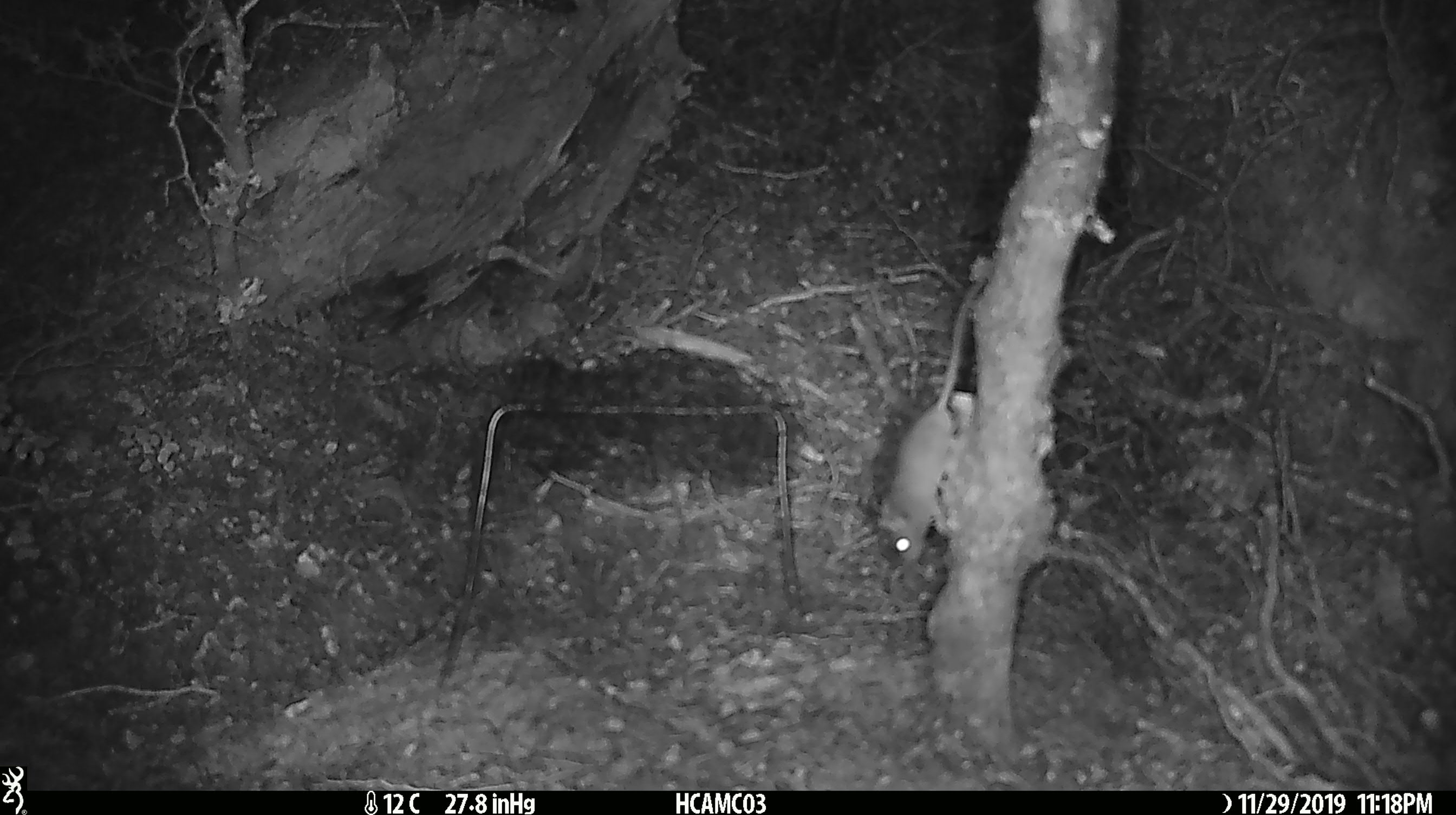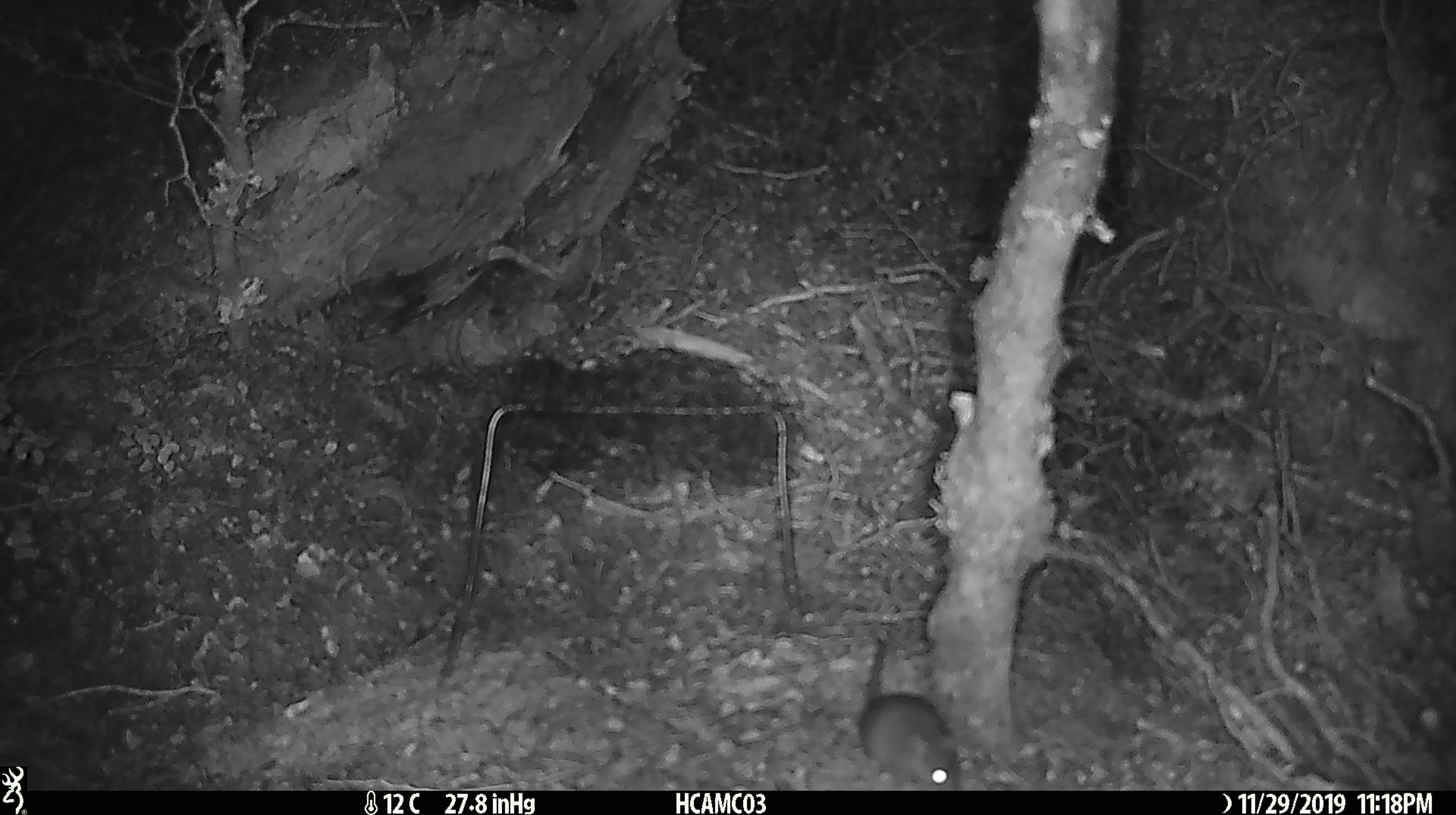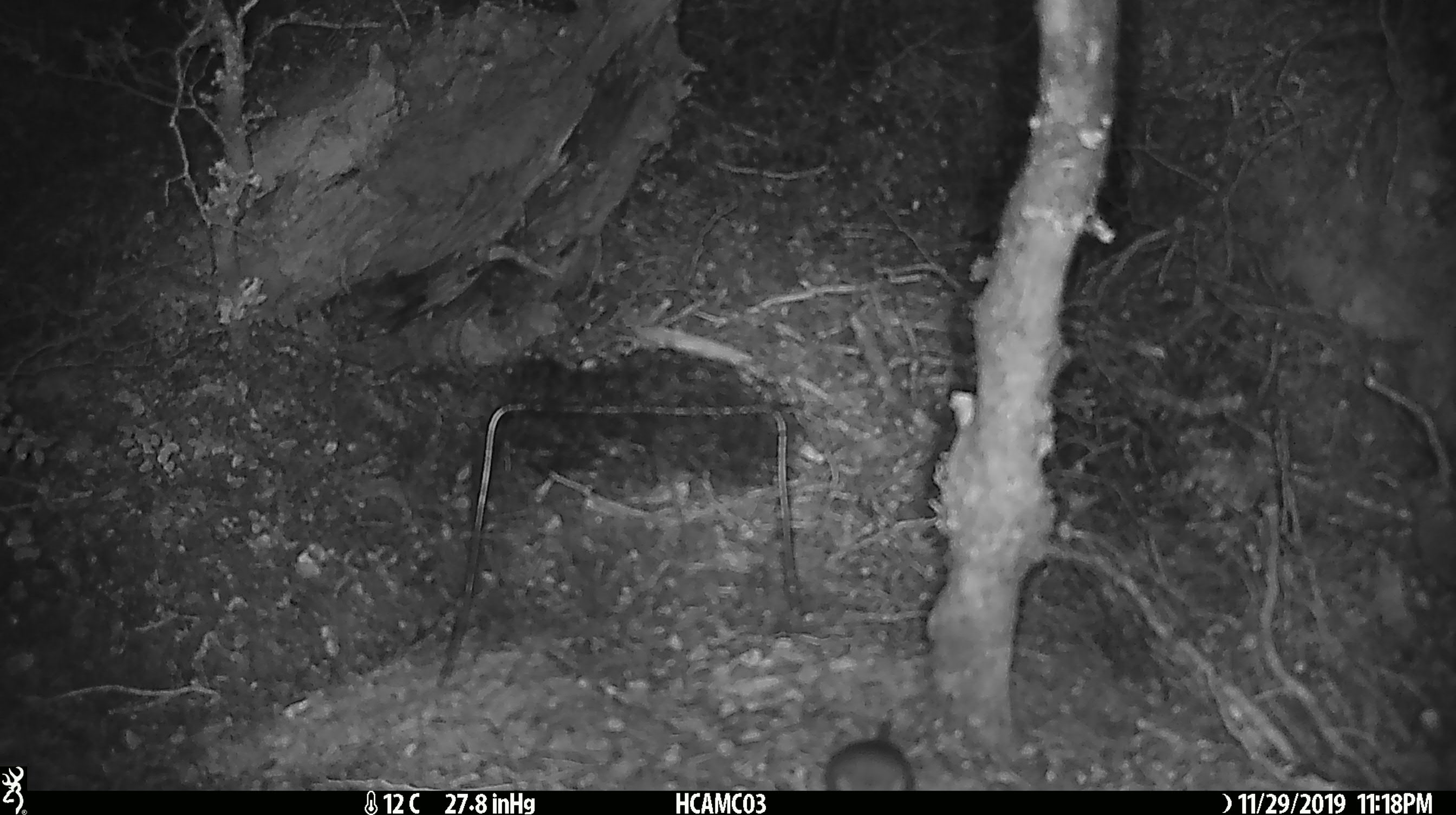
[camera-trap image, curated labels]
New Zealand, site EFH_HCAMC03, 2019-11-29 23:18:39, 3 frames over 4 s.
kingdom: Animalia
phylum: Chordata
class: Mammalia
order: Rodentia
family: Muridae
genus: Mus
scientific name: Mus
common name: mouse